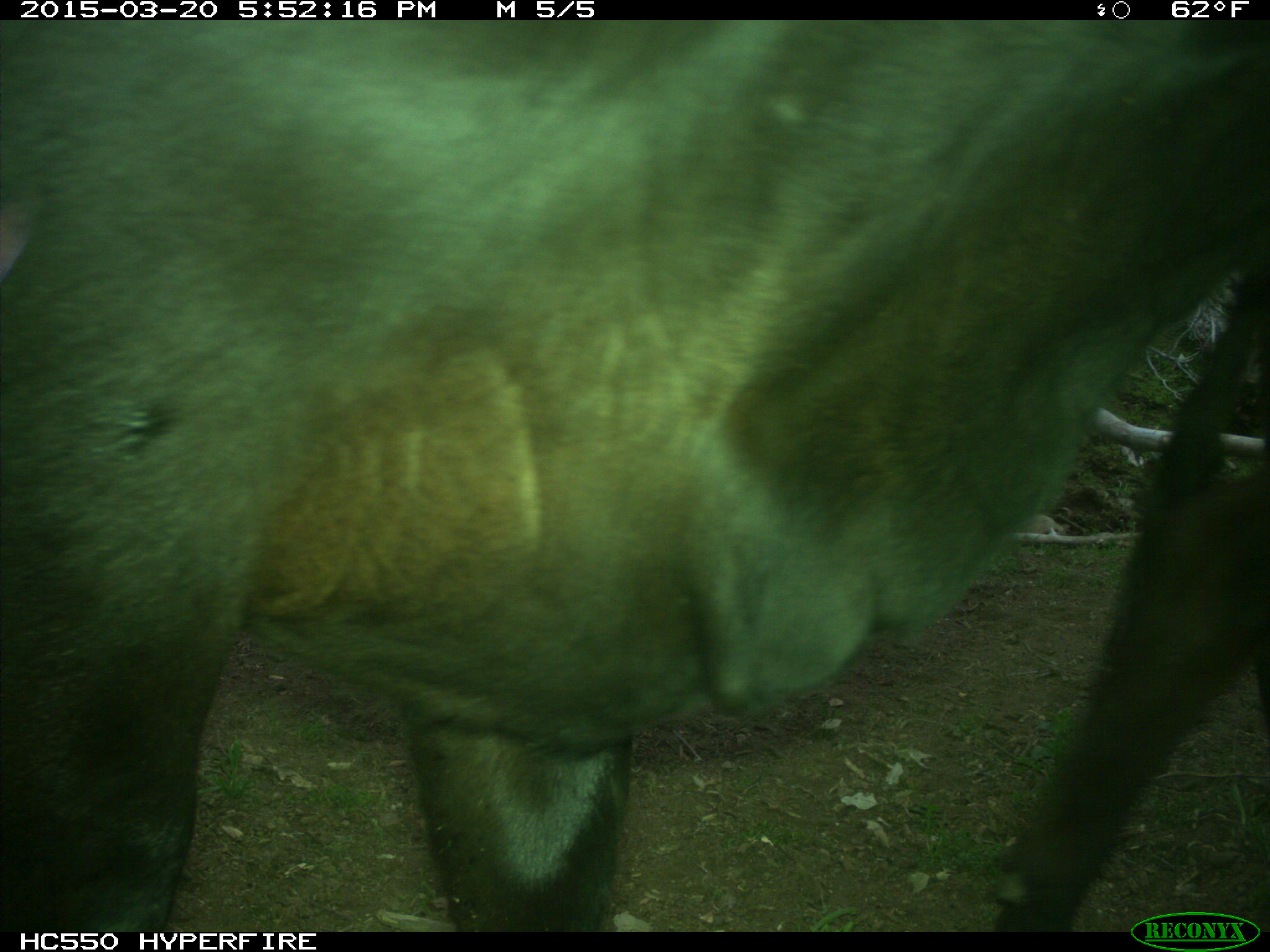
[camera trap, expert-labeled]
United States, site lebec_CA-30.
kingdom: Animalia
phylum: Chordata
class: Mammalia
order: Artiodactyla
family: Bovidae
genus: Bos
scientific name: Bos taurus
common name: domestic cow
Bos taurus (domestic cow).